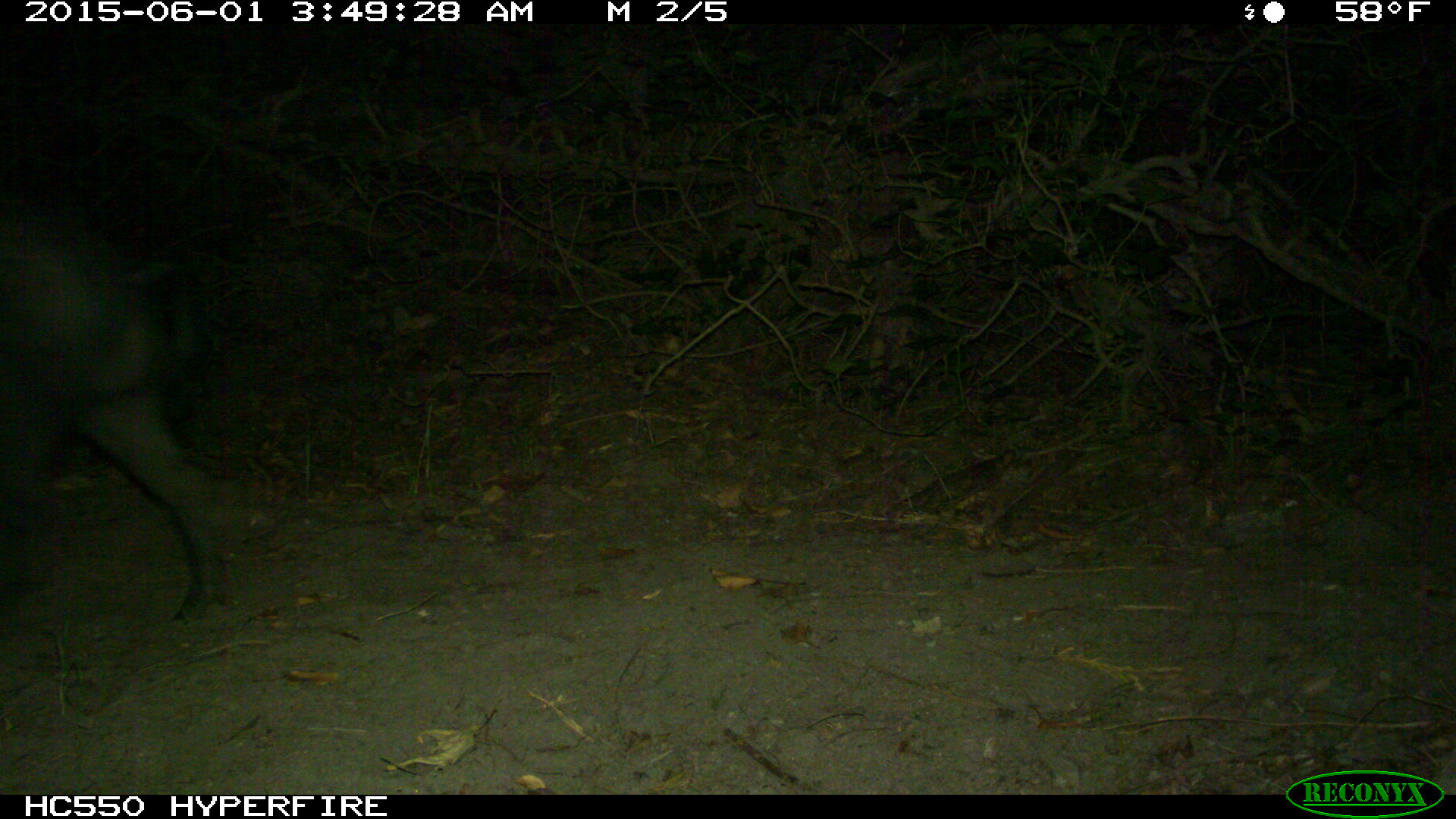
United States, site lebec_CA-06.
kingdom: Animalia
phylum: Chordata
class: Mammalia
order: Artiodactyla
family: Suidae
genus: Sus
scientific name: Sus scrofa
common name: wild boar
Sus scrofa (wild boar).